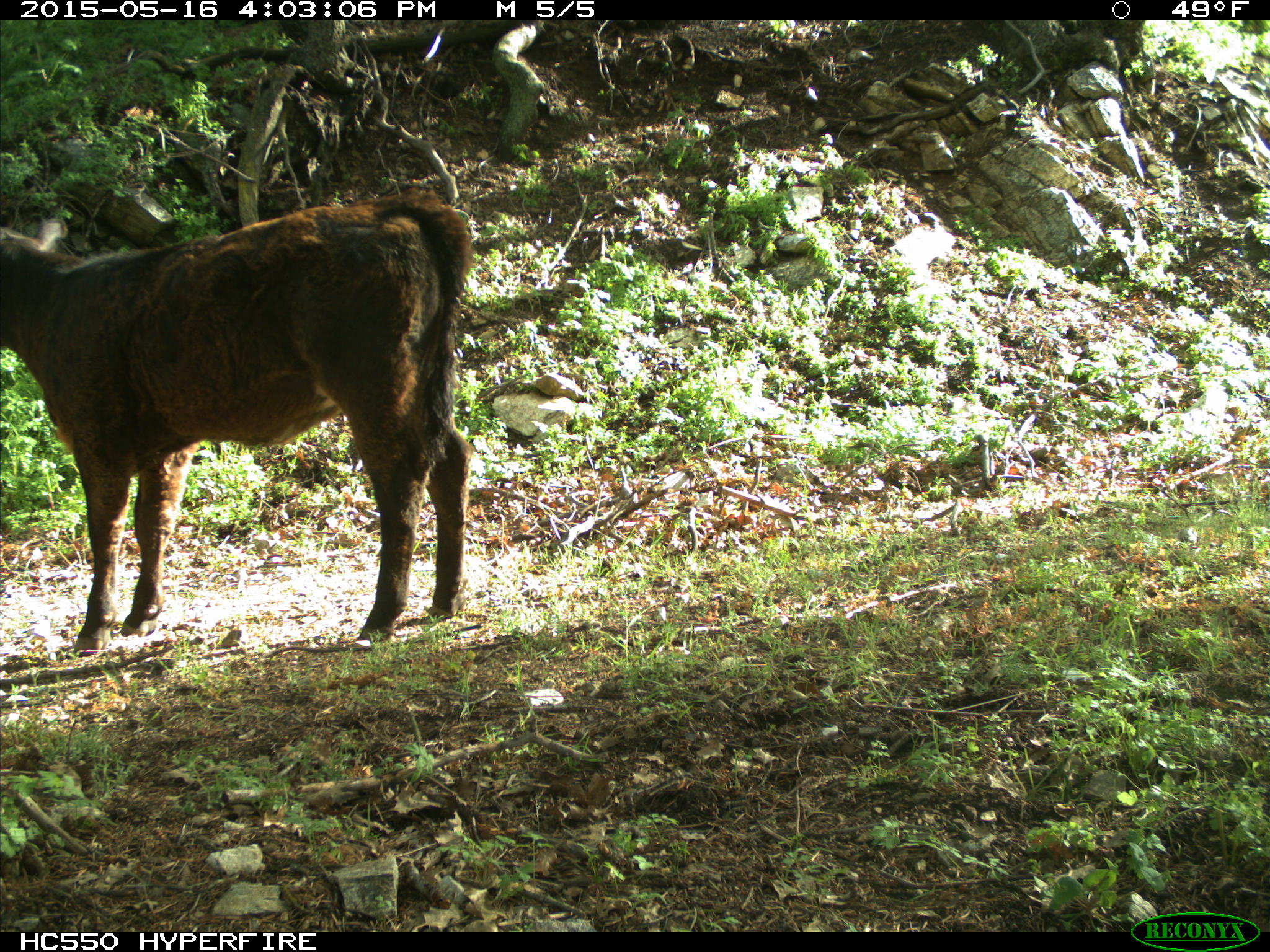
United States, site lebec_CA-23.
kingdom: Animalia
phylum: Chordata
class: Mammalia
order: Artiodactyla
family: Bovidae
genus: Bos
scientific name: Bos taurus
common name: domestic cow